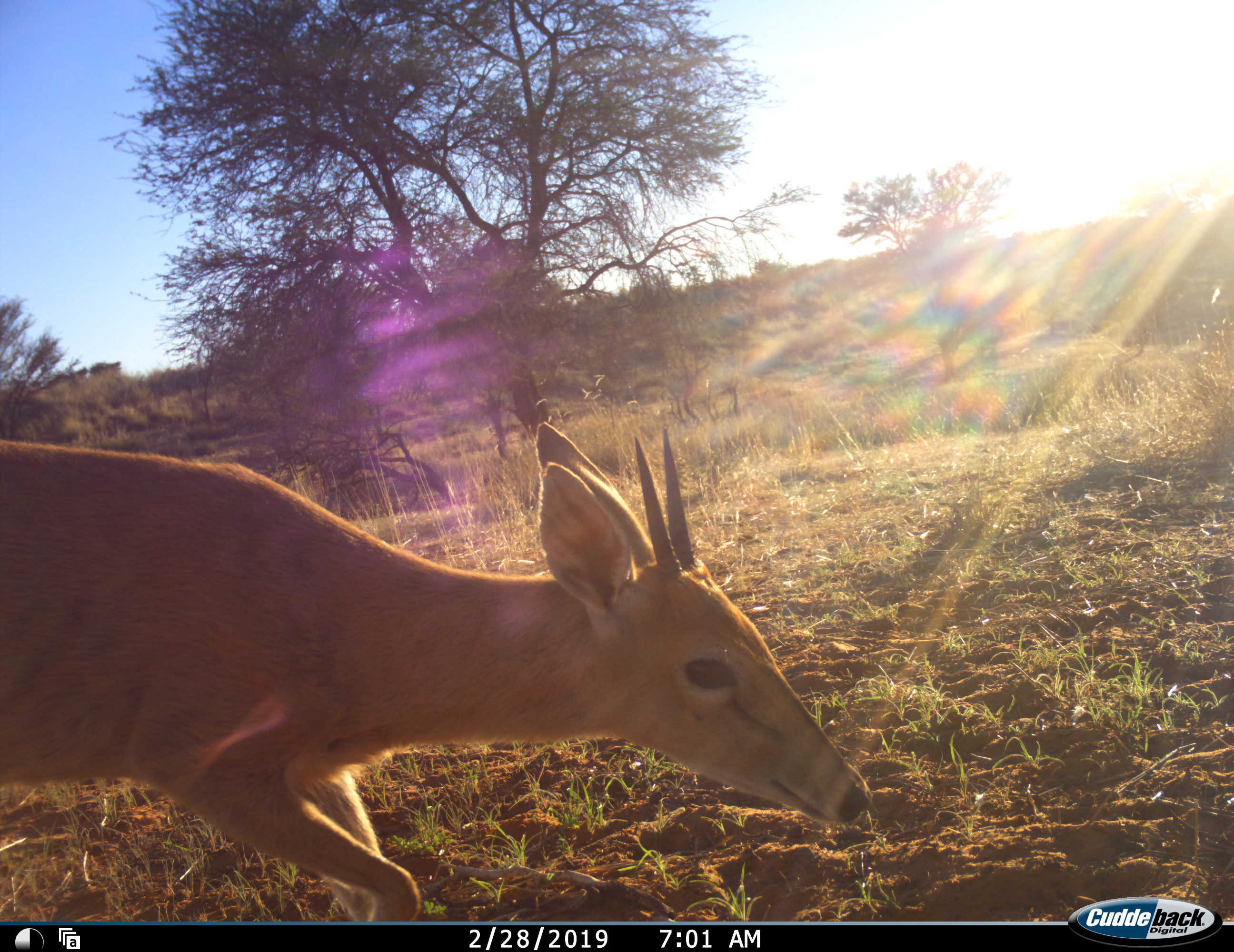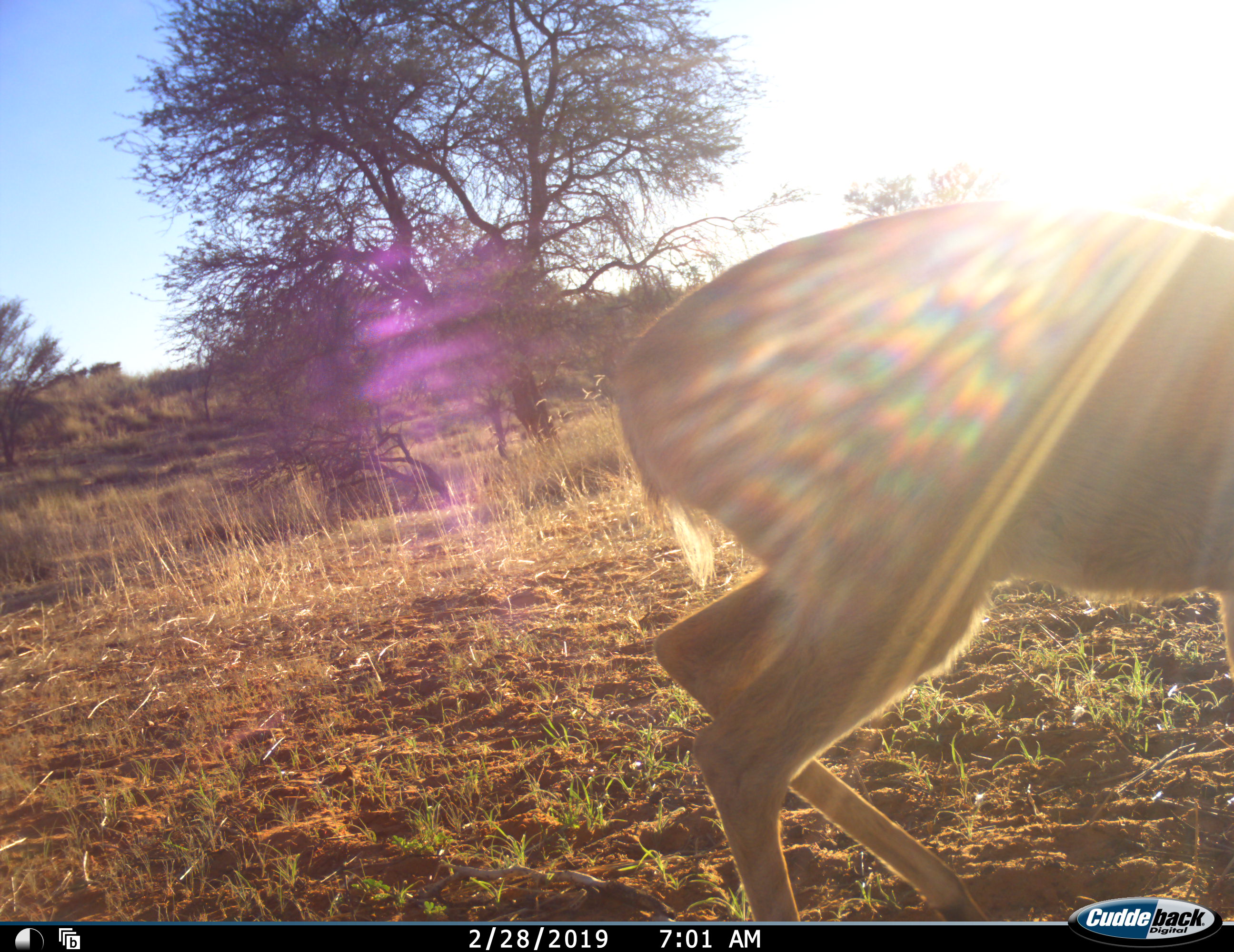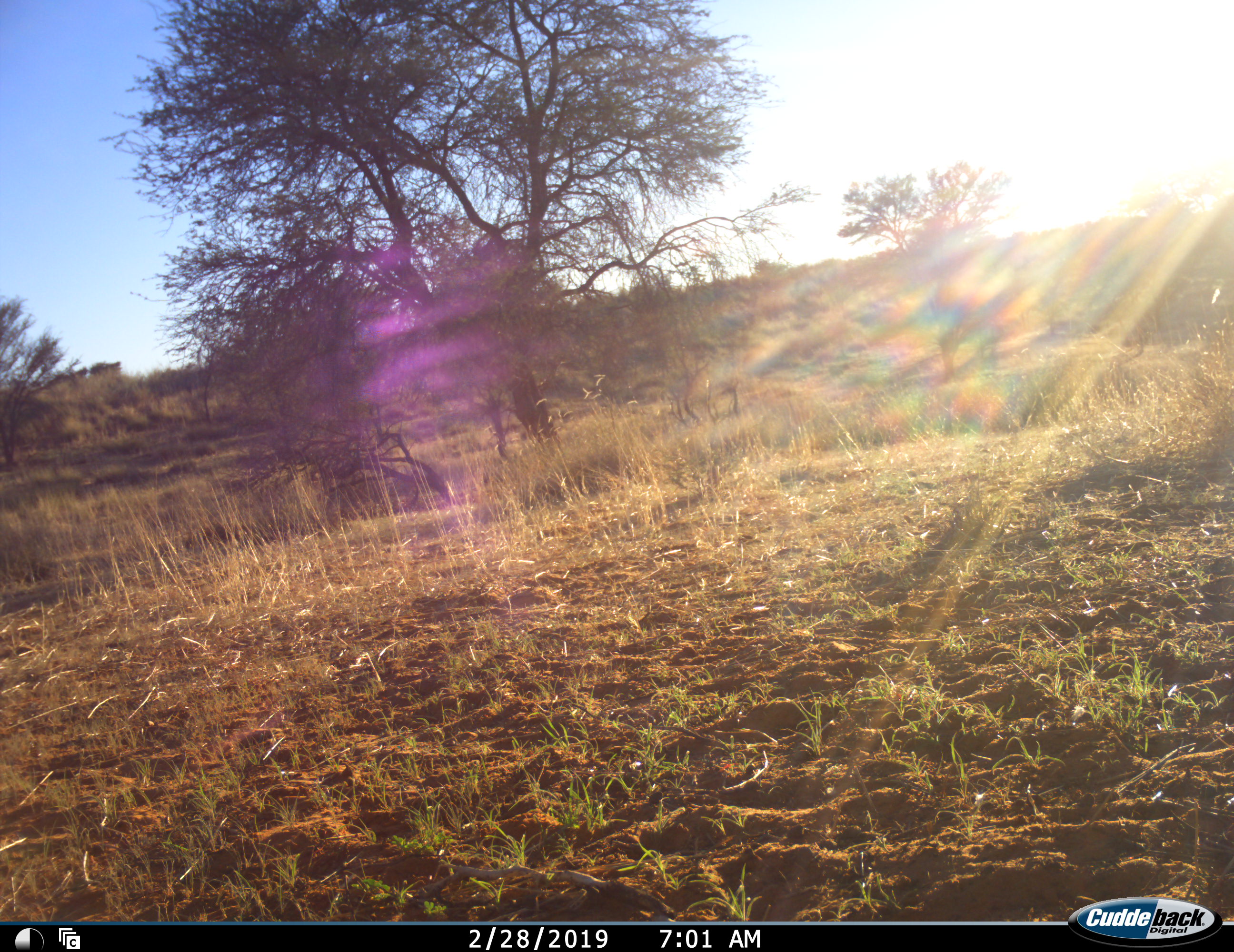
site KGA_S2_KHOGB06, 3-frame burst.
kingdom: Animalia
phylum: Chordata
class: Mammalia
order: Artiodactyla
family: Bovidae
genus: Sylvicapra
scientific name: Sylvicapra grimmia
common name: common duiker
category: duikercommongrey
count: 1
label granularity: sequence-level